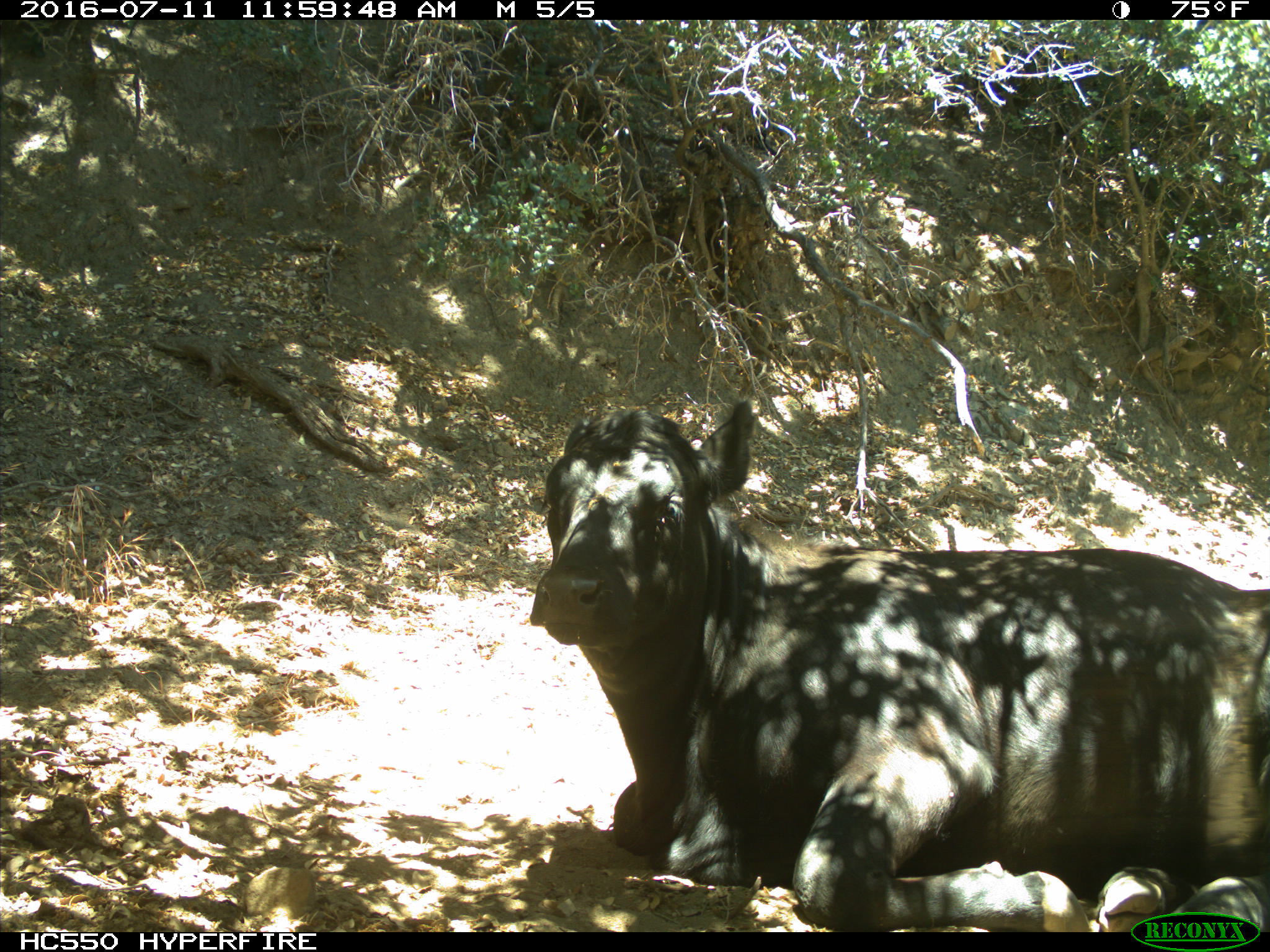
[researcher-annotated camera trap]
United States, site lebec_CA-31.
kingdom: Animalia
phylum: Chordata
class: Mammalia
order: Artiodactyla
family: Bovidae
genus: Bos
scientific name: Bos taurus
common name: domestic cow